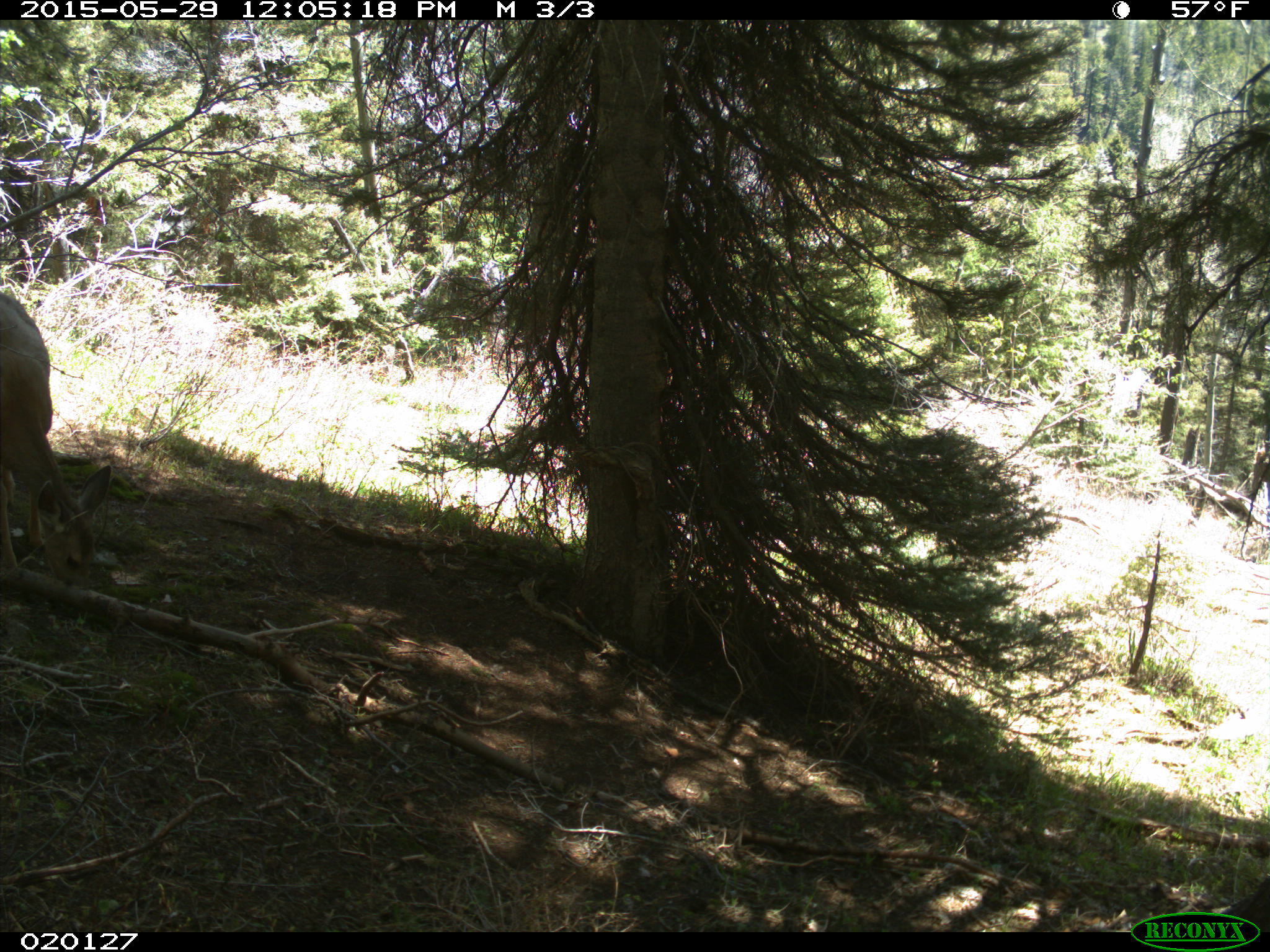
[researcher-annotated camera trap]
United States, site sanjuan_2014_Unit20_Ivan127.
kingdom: Animalia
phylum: Chordata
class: Mammalia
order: Artiodactyla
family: Cervidae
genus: Odocoileus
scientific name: Odocoileus hemionus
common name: mule deer